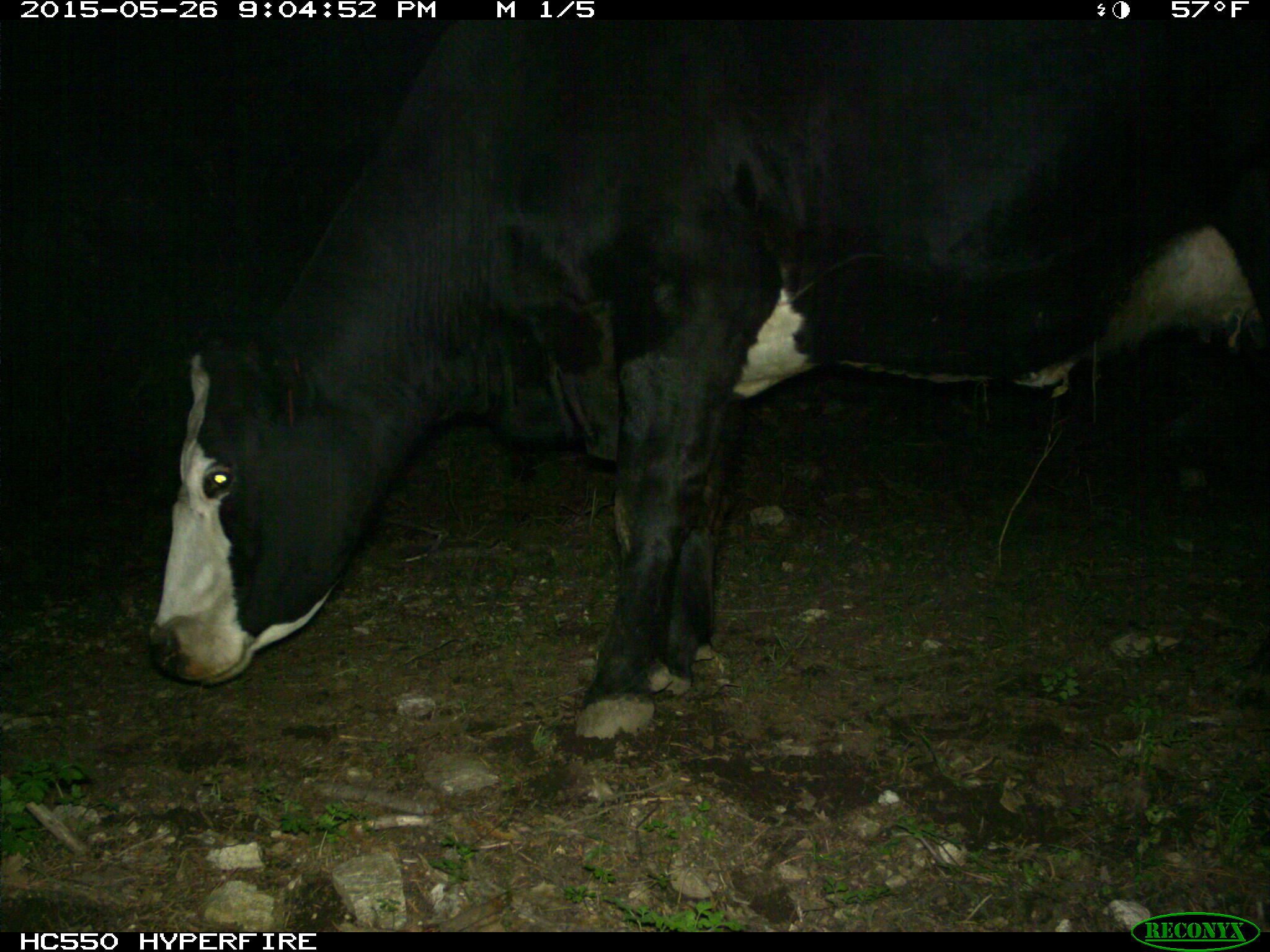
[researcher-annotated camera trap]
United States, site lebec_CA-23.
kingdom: Animalia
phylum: Chordata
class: Mammalia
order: Artiodactyla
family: Bovidae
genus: Bos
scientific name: Bos taurus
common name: domestic cow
Bos taurus (domestic cow).